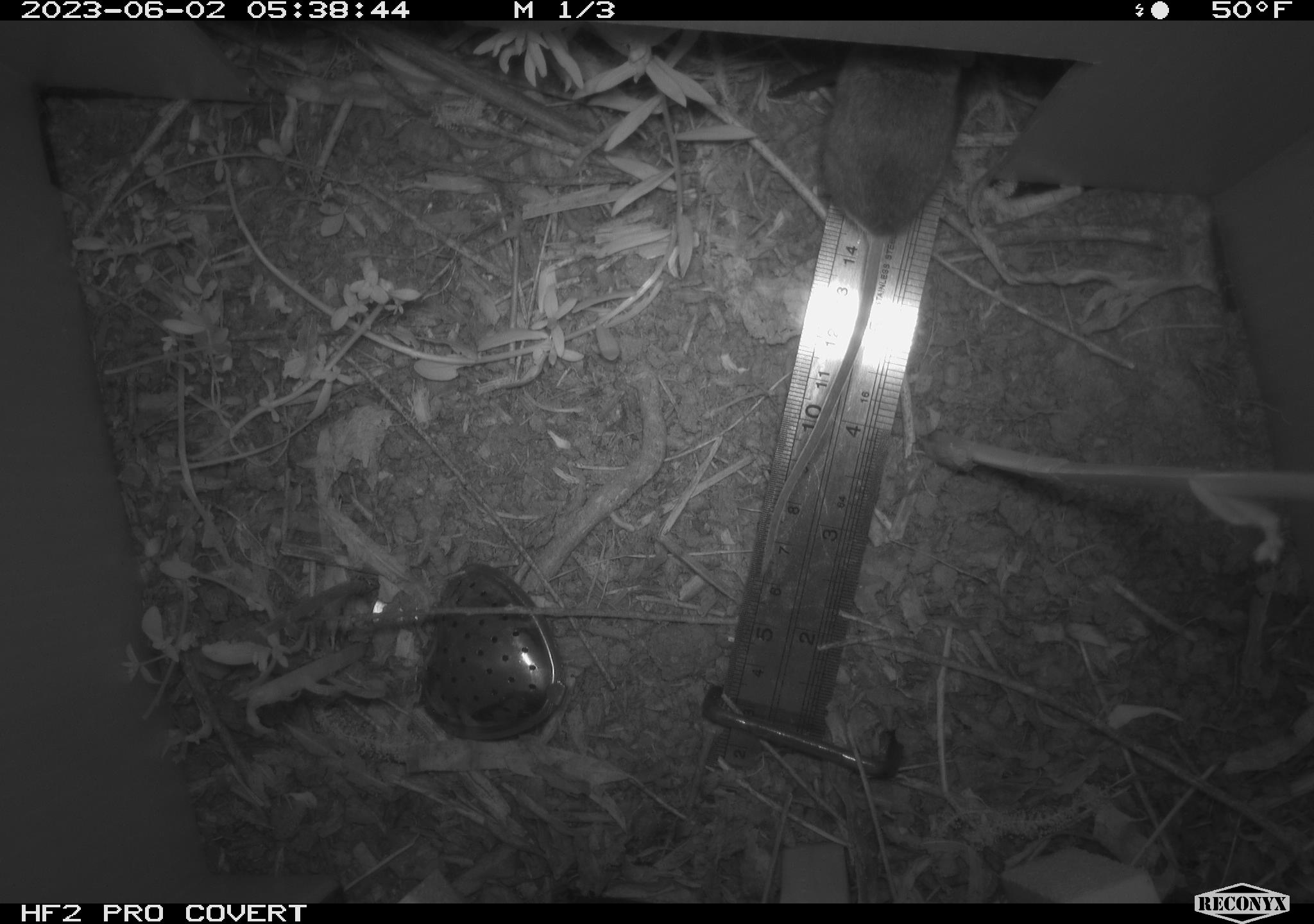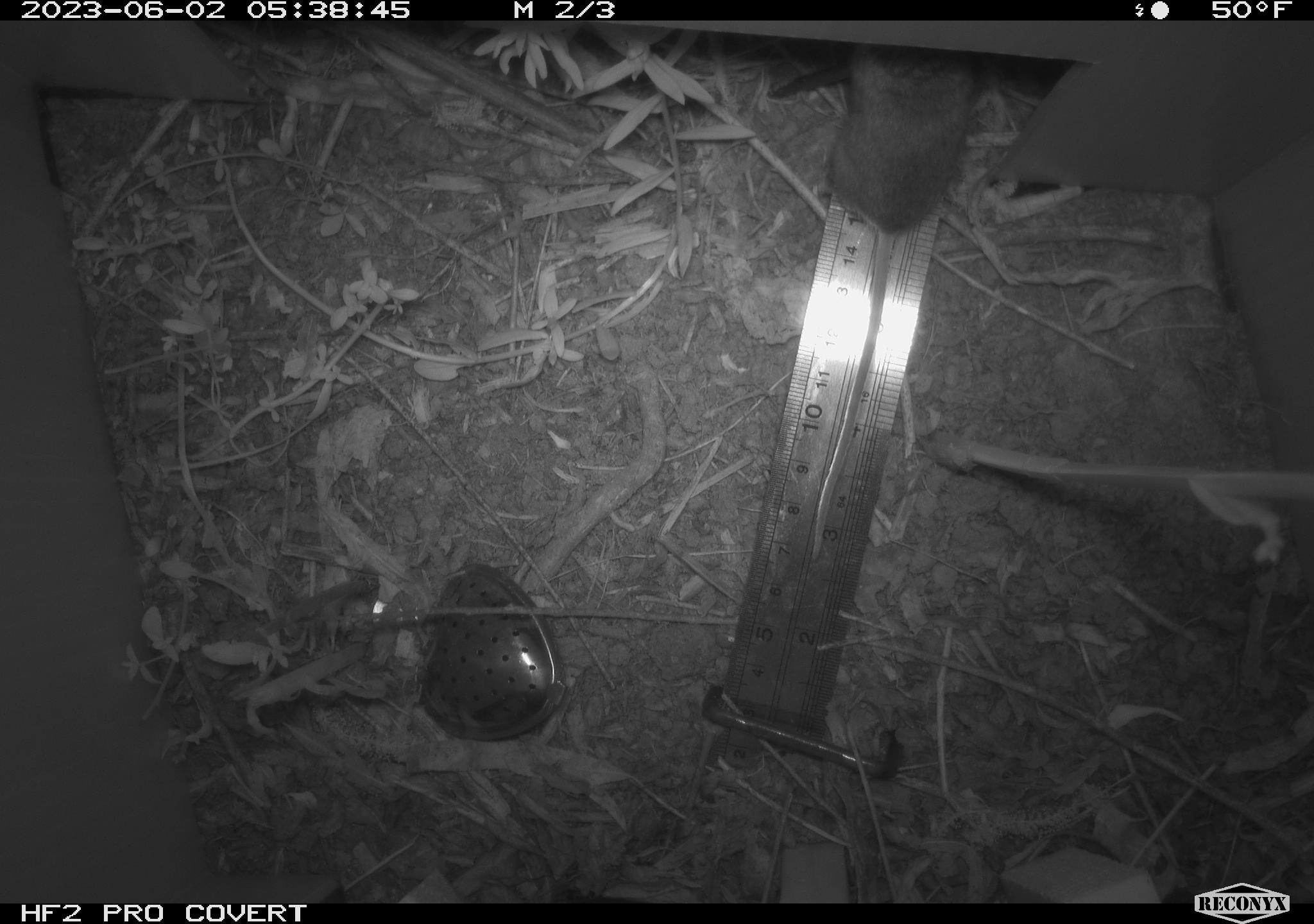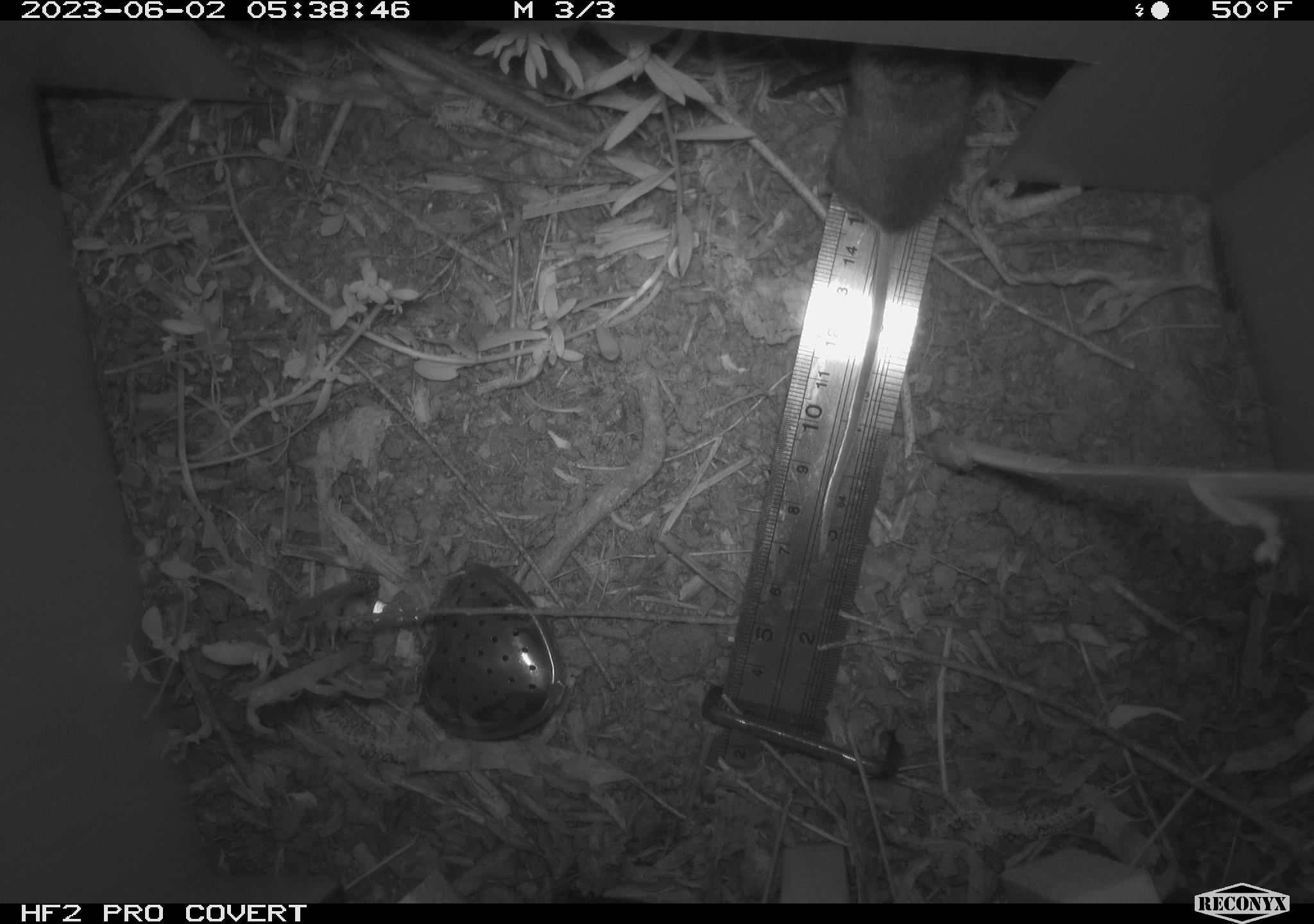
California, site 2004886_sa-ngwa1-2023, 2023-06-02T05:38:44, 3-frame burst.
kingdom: Animalia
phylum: Chordata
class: Mammalia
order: Rodentia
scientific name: Rodentia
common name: mouse species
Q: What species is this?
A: Mouse species (Rodentia).